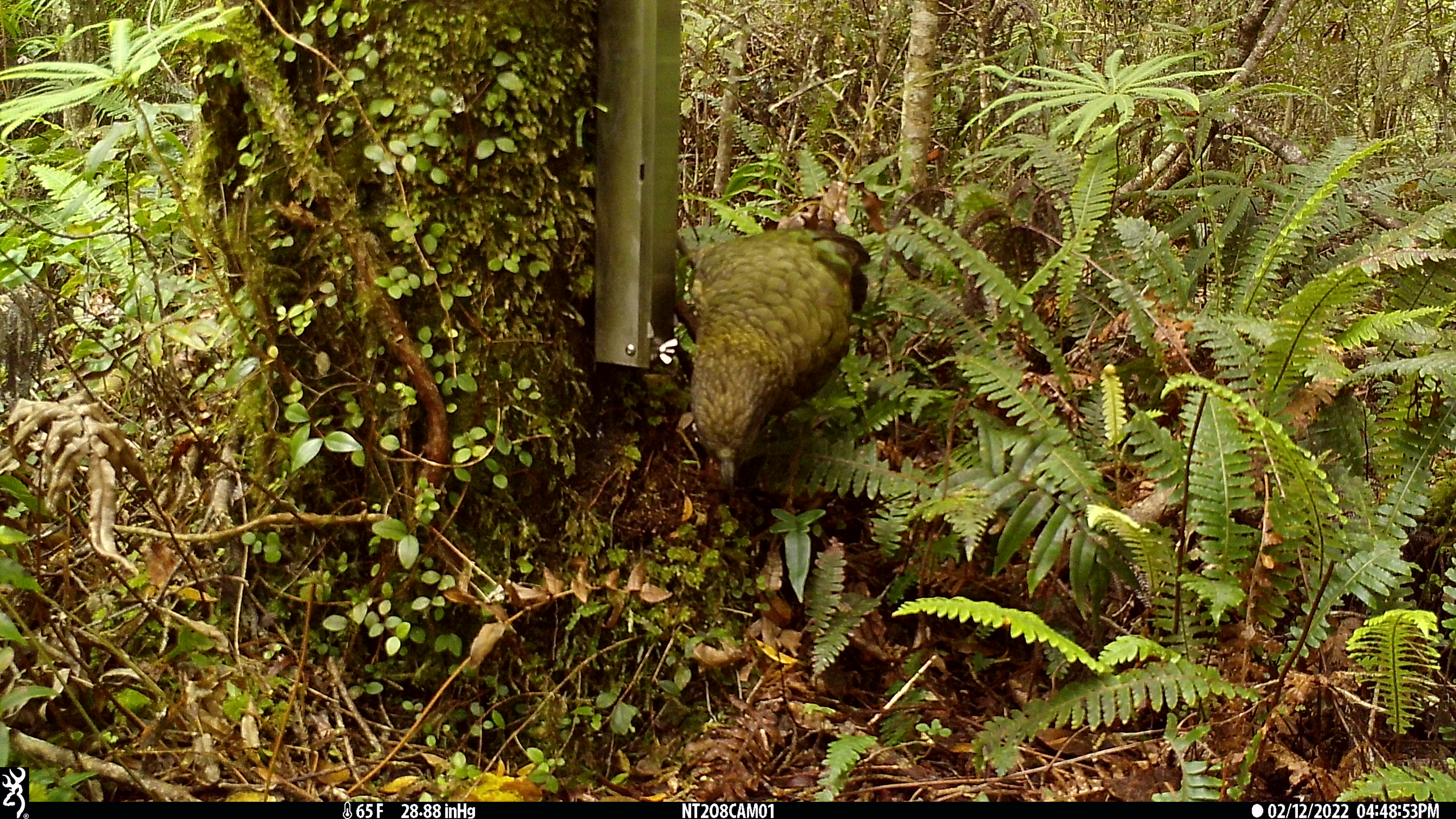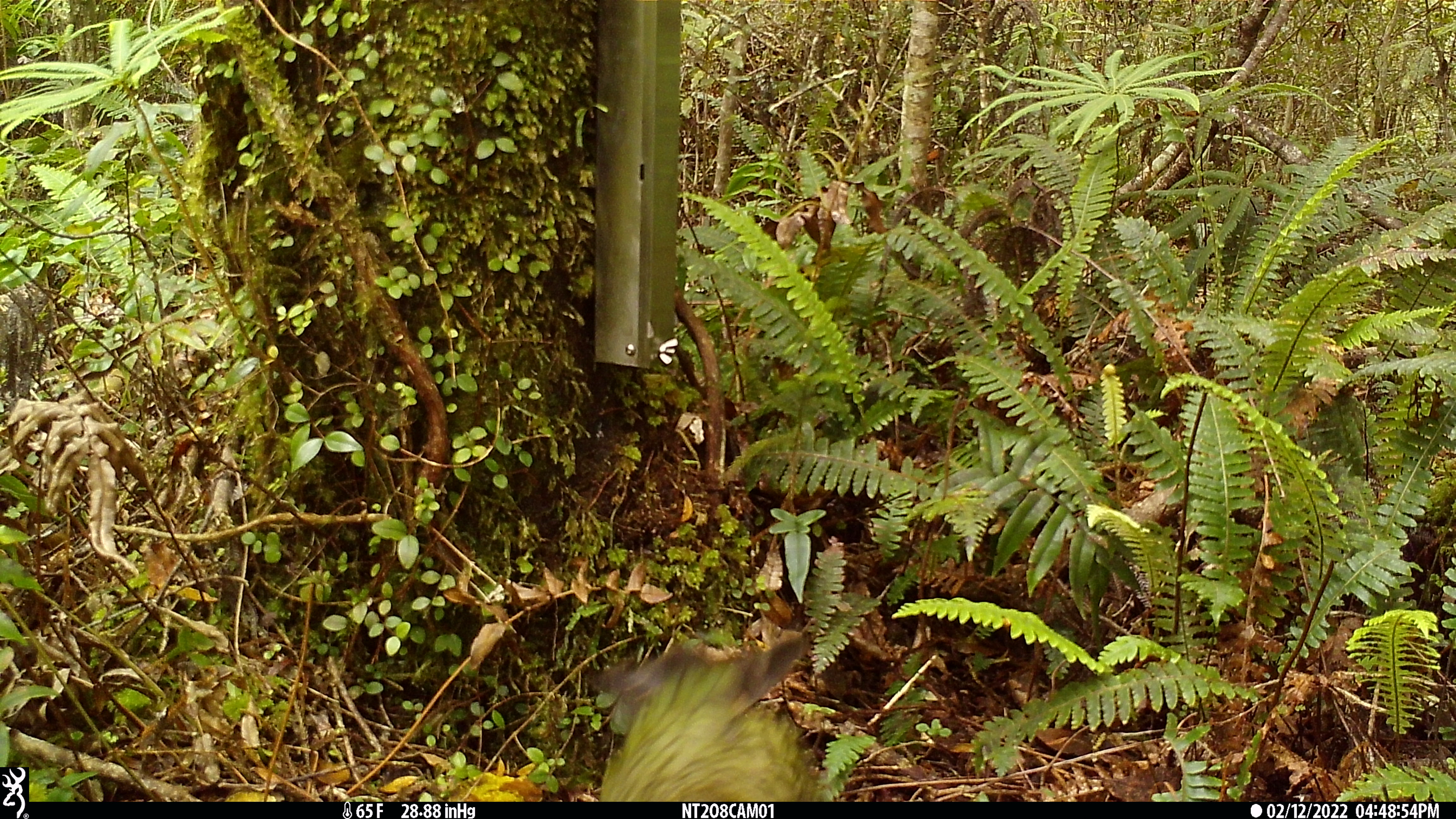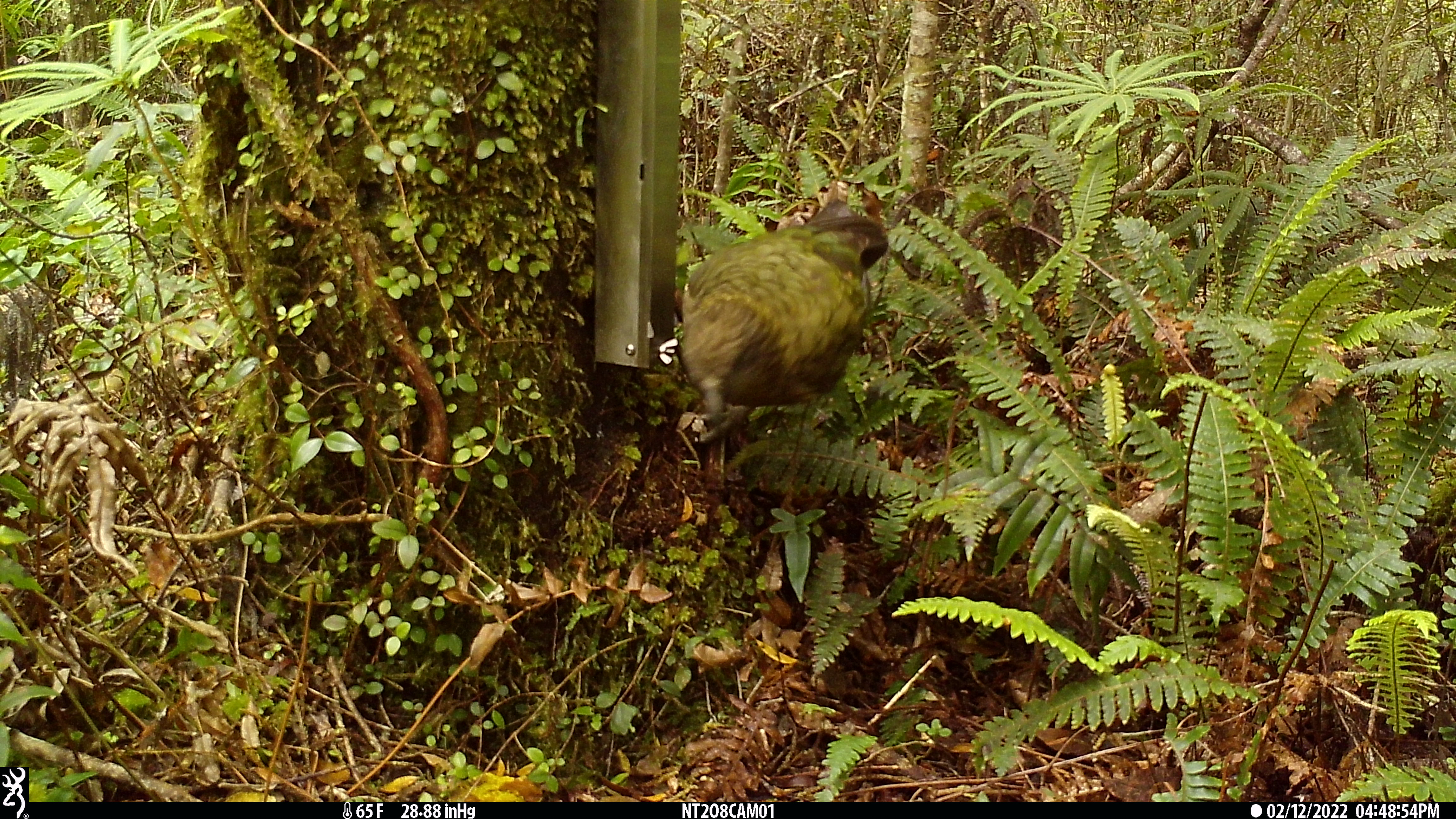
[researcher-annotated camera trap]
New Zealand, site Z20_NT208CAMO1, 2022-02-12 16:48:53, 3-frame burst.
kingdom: Animalia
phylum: Chordata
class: Aves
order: Psittaciformes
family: Strigopidae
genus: Nestor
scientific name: Nestor notabilis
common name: kea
Kea (Nestor notabilis).